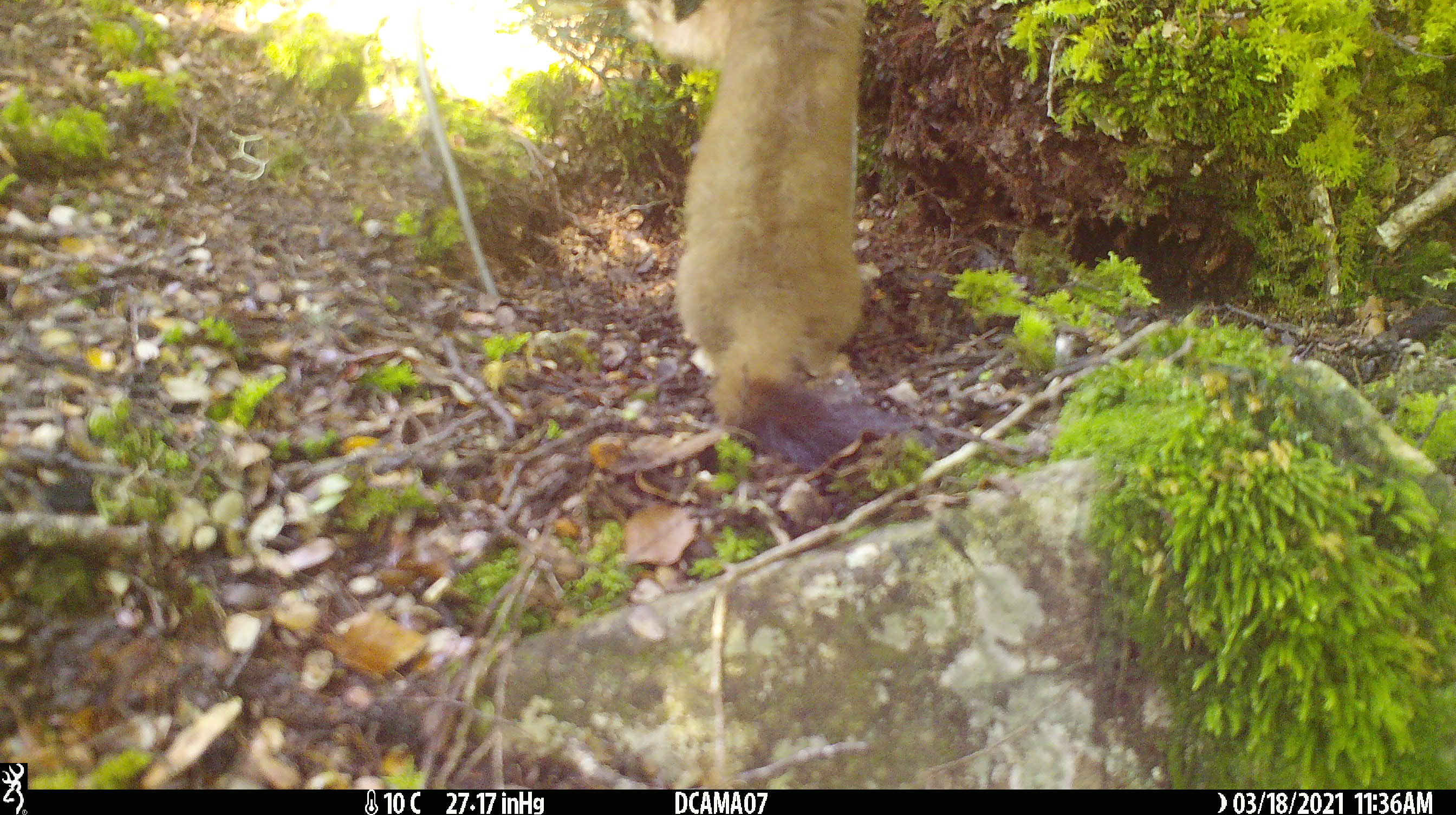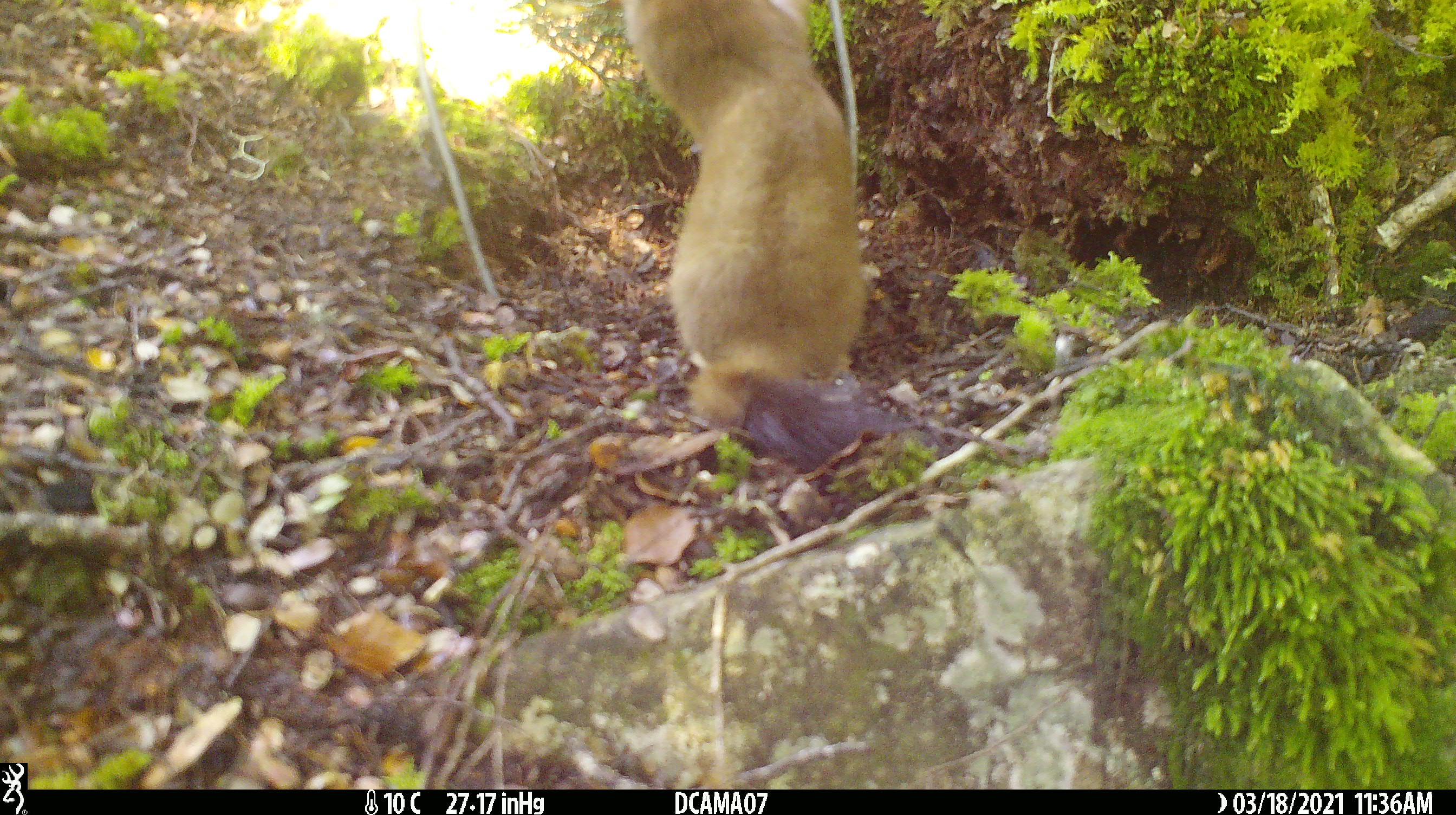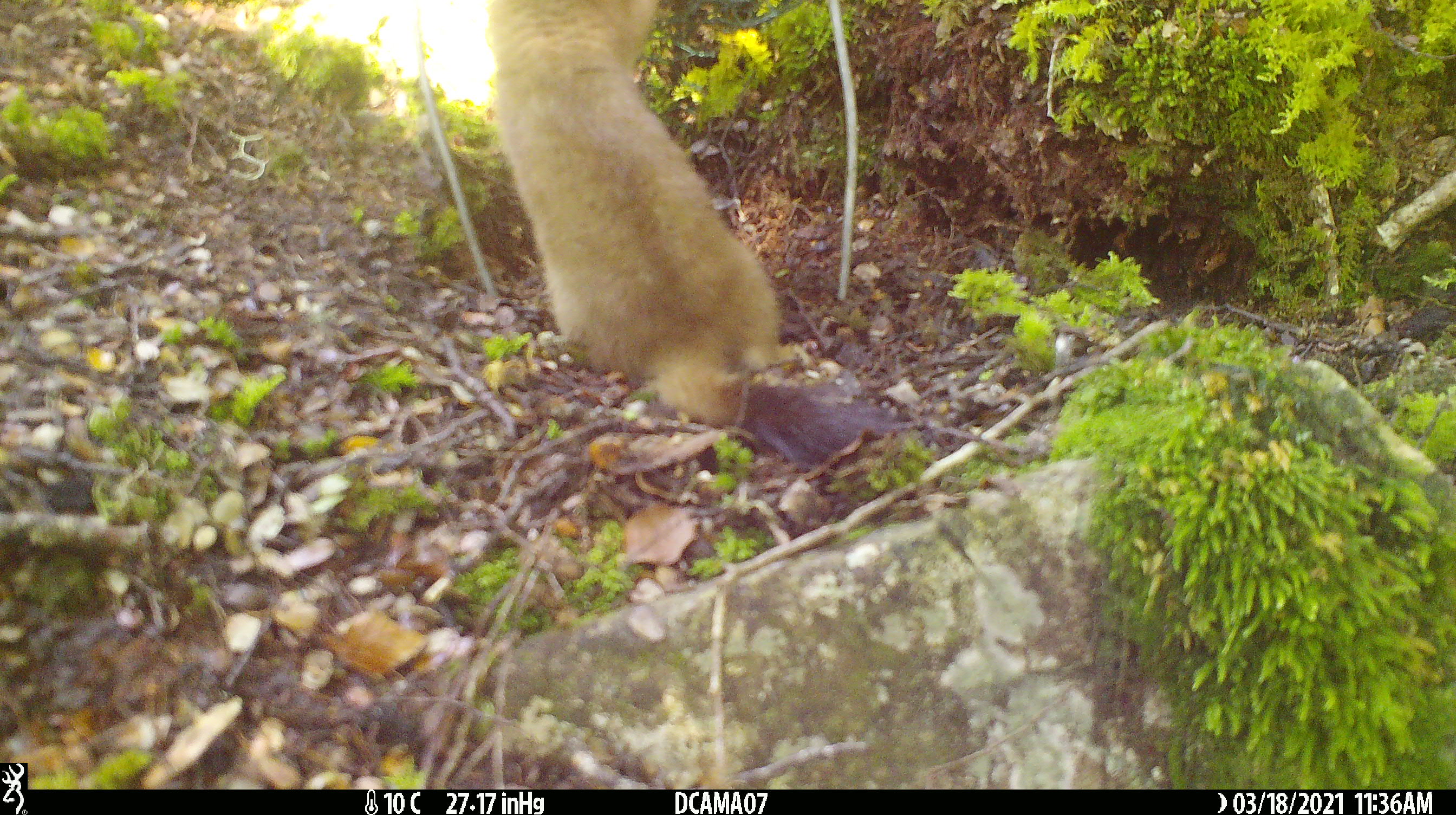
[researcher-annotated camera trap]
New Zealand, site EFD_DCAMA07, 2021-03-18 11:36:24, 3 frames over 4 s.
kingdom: Animalia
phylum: Chordata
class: Mammalia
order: Carnivora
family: Mustelidae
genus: Mustela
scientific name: Mustela erminea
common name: stoat